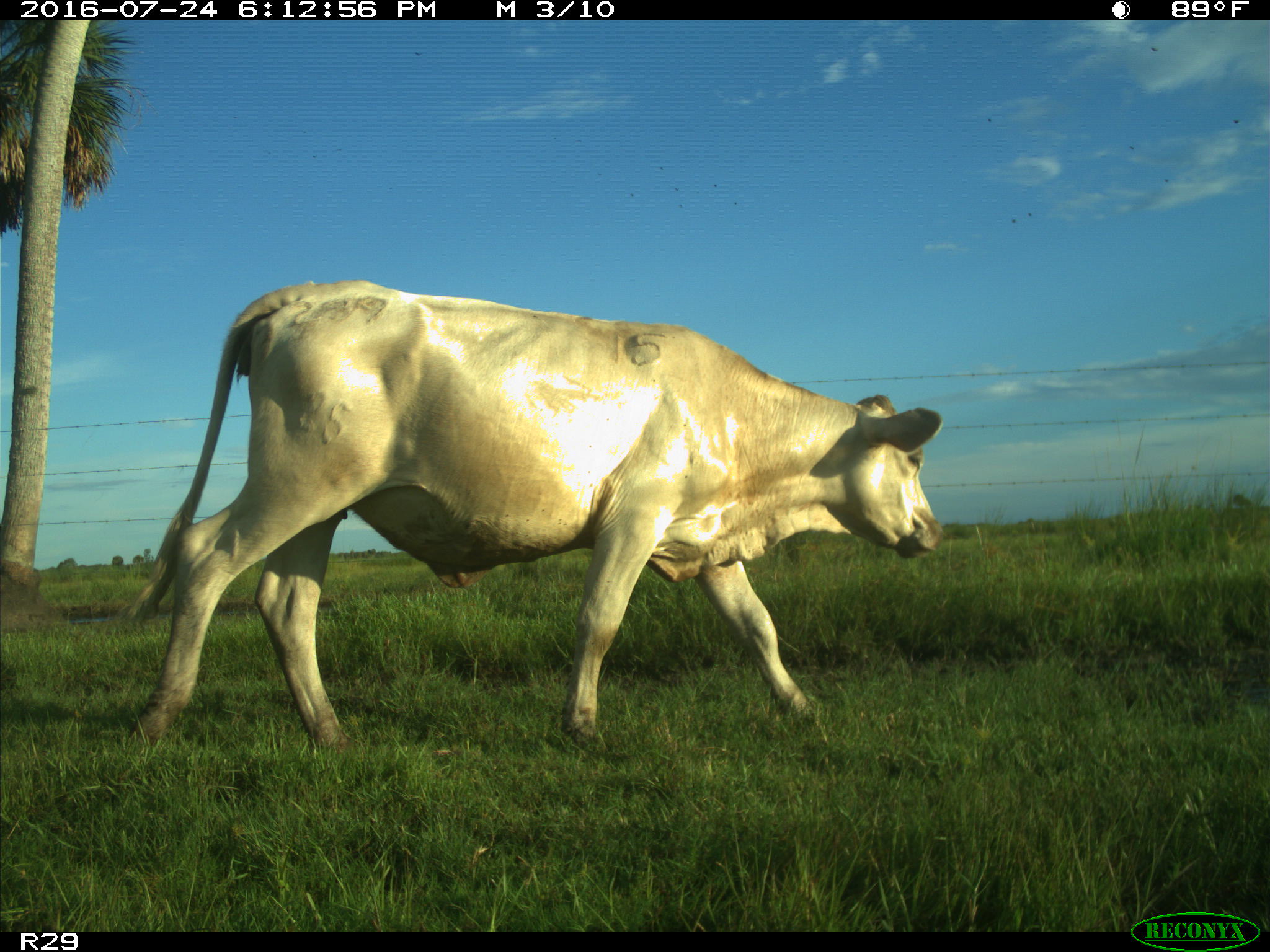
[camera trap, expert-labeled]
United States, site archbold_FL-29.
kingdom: Animalia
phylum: Chordata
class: Mammalia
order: Artiodactyla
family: Bovidae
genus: Bos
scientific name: Bos taurus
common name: domestic cow